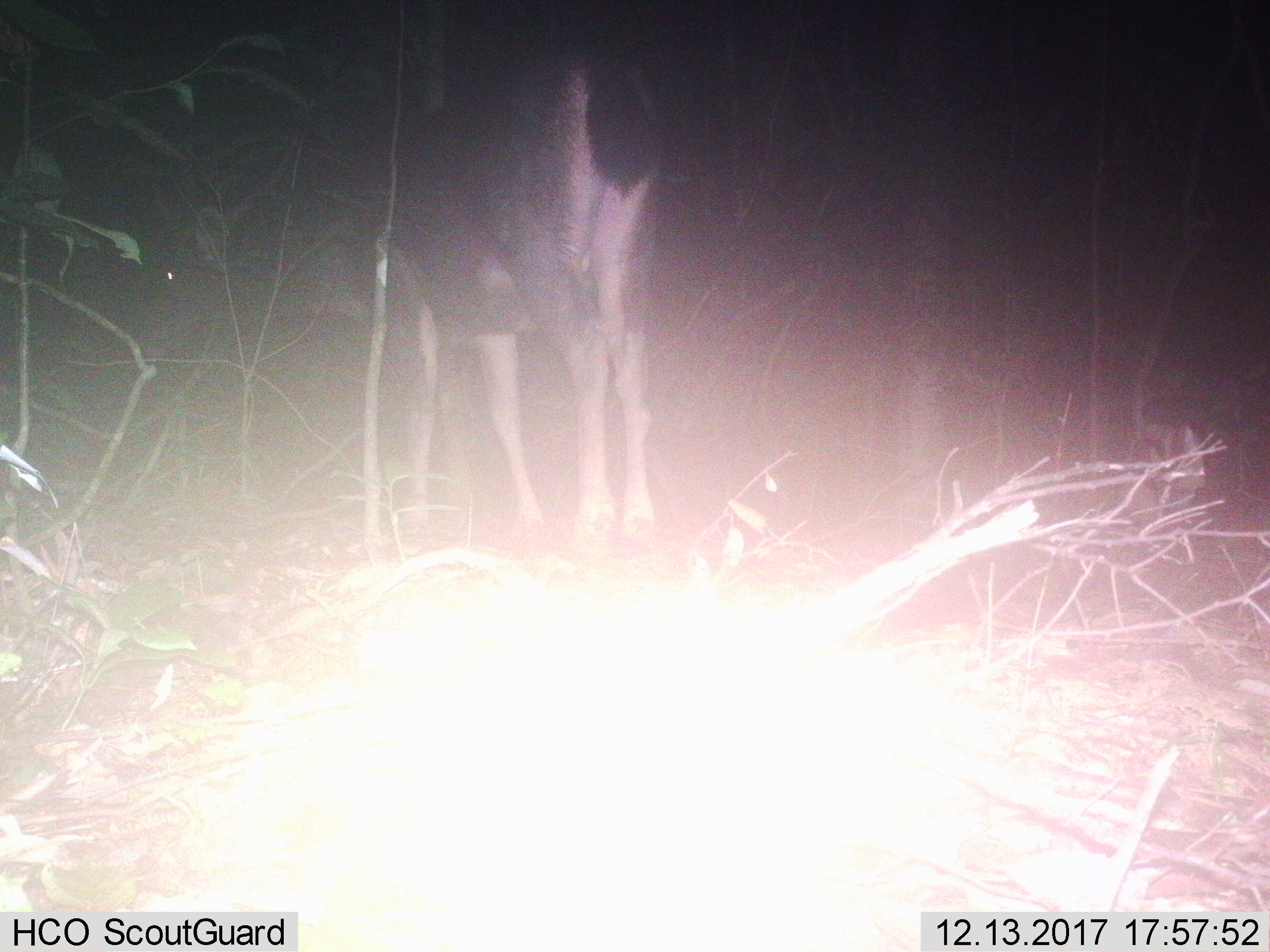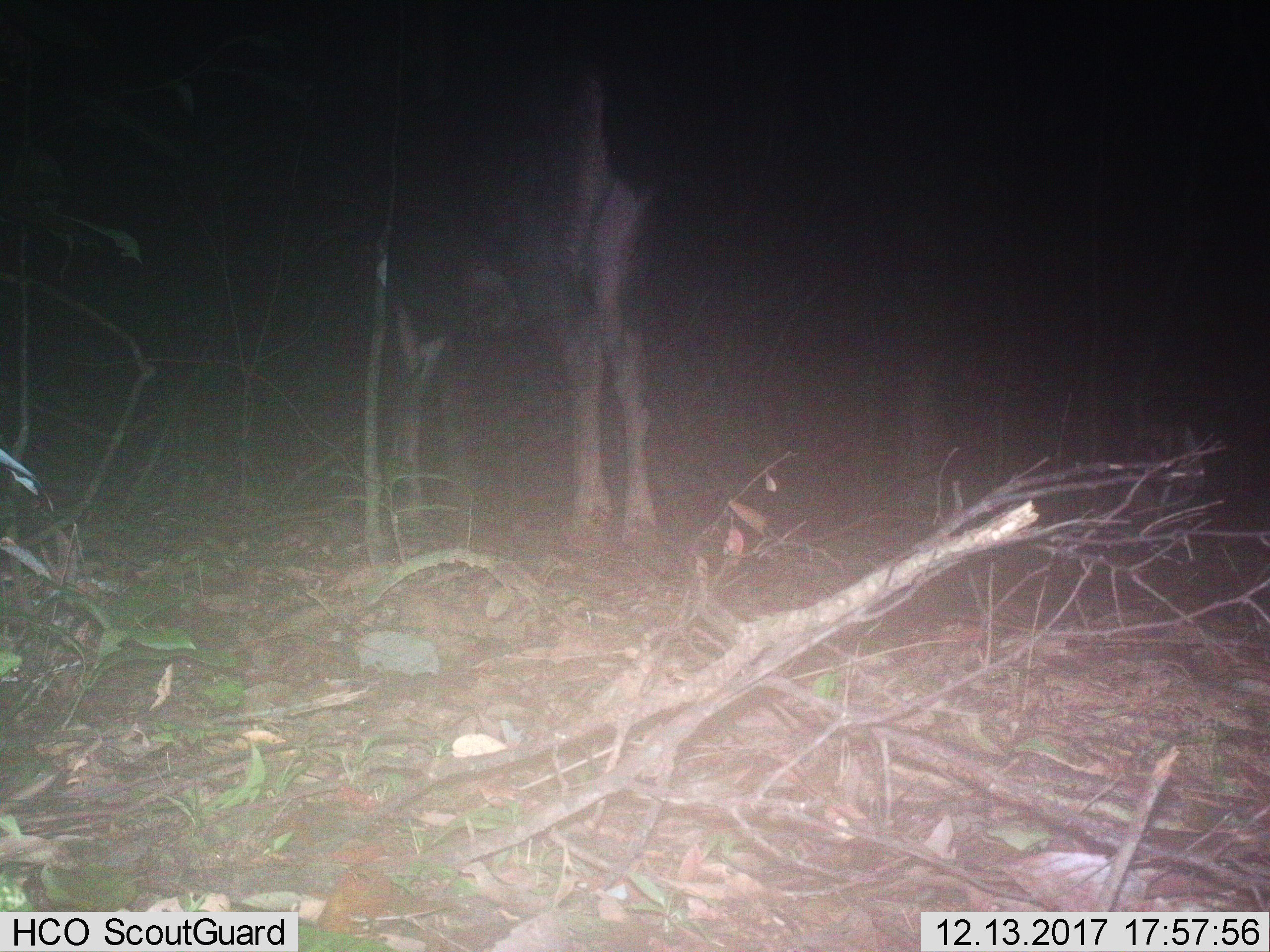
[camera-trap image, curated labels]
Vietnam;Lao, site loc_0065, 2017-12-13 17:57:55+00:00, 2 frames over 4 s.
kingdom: Animalia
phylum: Chordata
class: Mammalia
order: Artiodactyla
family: Cervidae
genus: Rusa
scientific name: Rusa unicolor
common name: sambar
Sambar (Rusa unicolor). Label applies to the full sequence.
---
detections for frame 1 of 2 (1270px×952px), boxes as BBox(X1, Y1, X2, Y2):
sambar: BBox(139, 53, 666, 547)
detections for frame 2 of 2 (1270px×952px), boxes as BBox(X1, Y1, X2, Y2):
sambar: BBox(345, 34, 669, 551)